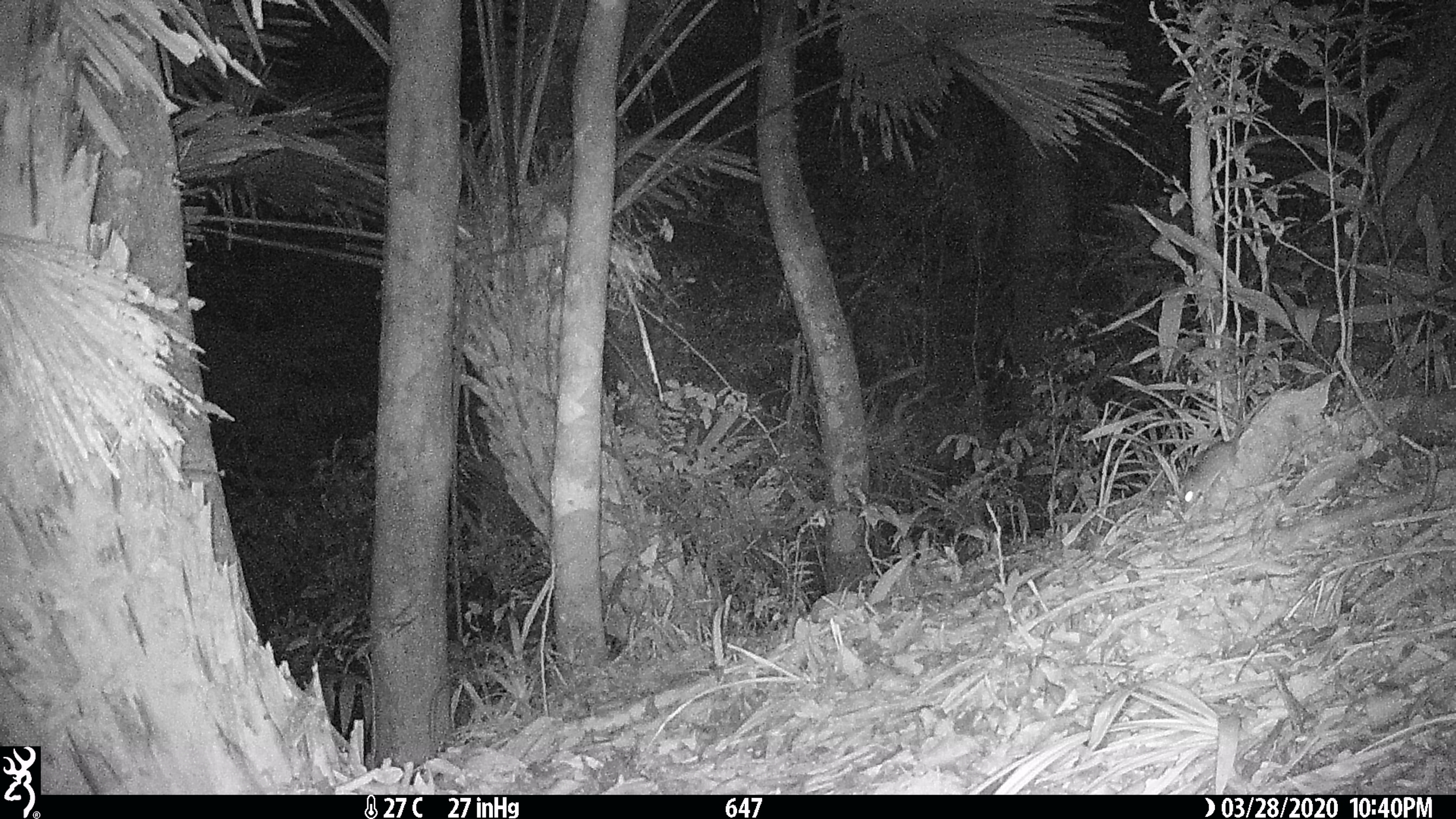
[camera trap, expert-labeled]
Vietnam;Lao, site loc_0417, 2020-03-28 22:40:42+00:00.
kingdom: Animalia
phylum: Chordata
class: Mammalia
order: Rodentia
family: Muridae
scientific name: Muridae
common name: old-world mice and rats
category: unidentified murid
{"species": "unidentified murid (old-world mice and rats) (Muridae)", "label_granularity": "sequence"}